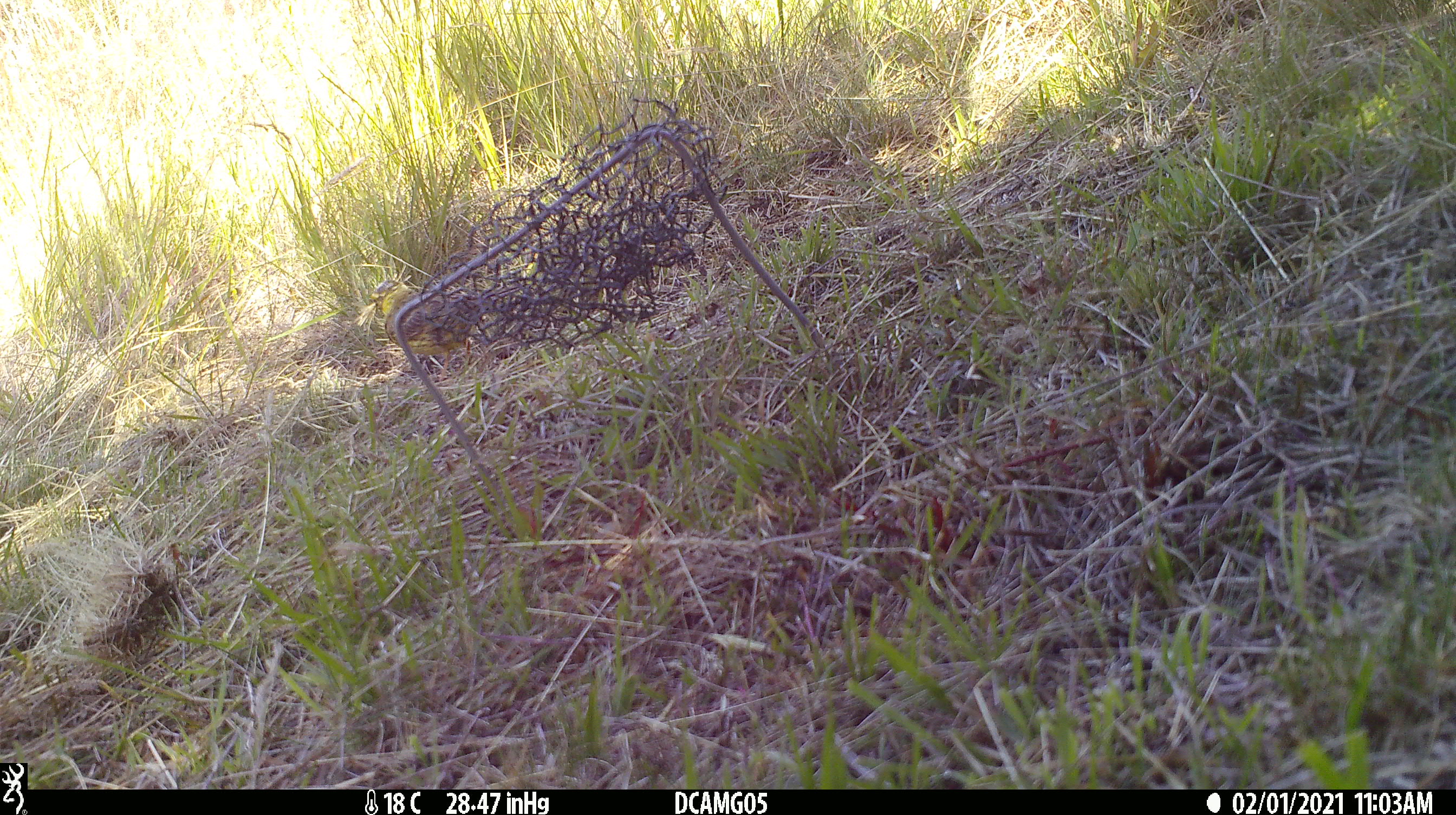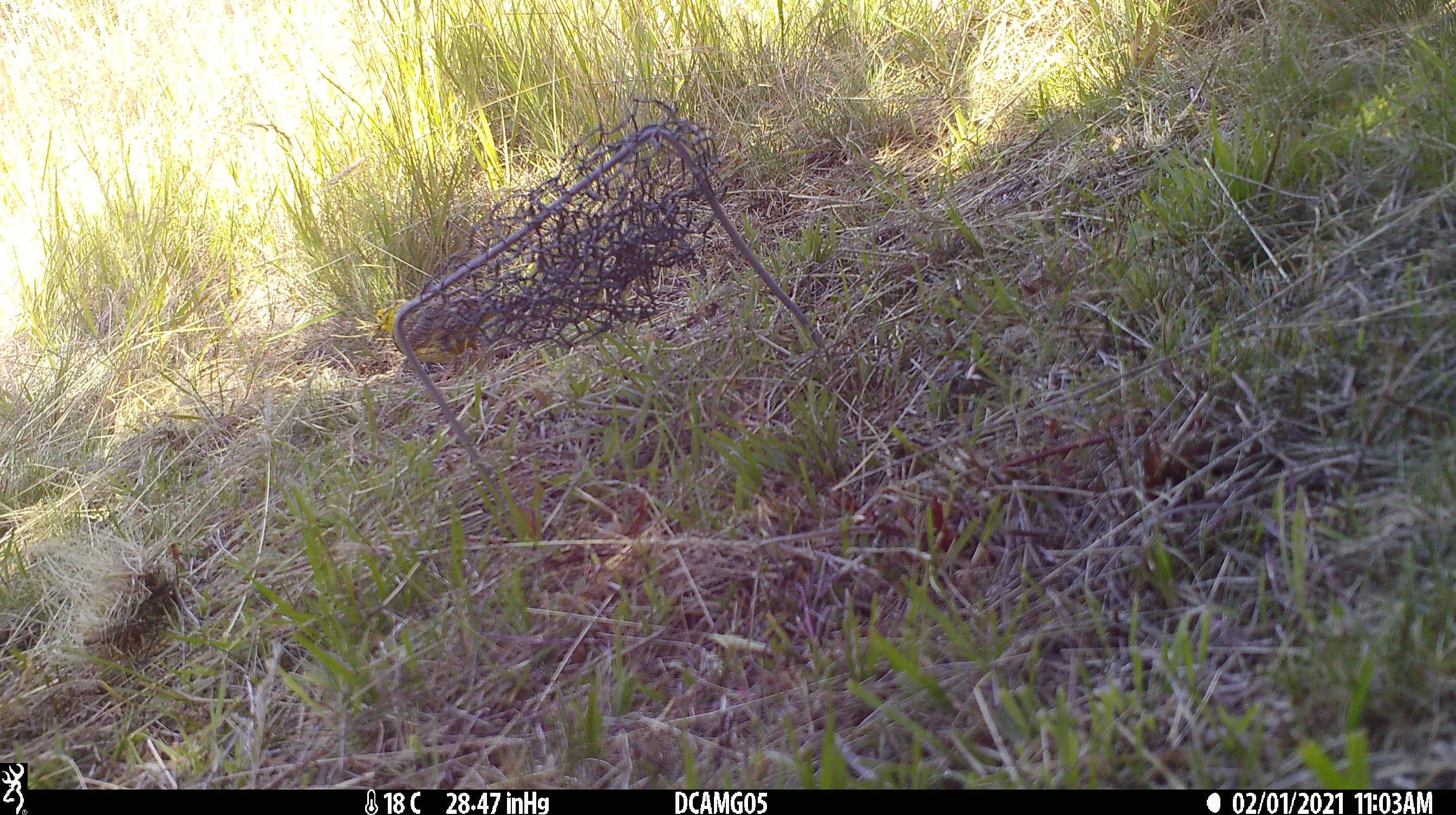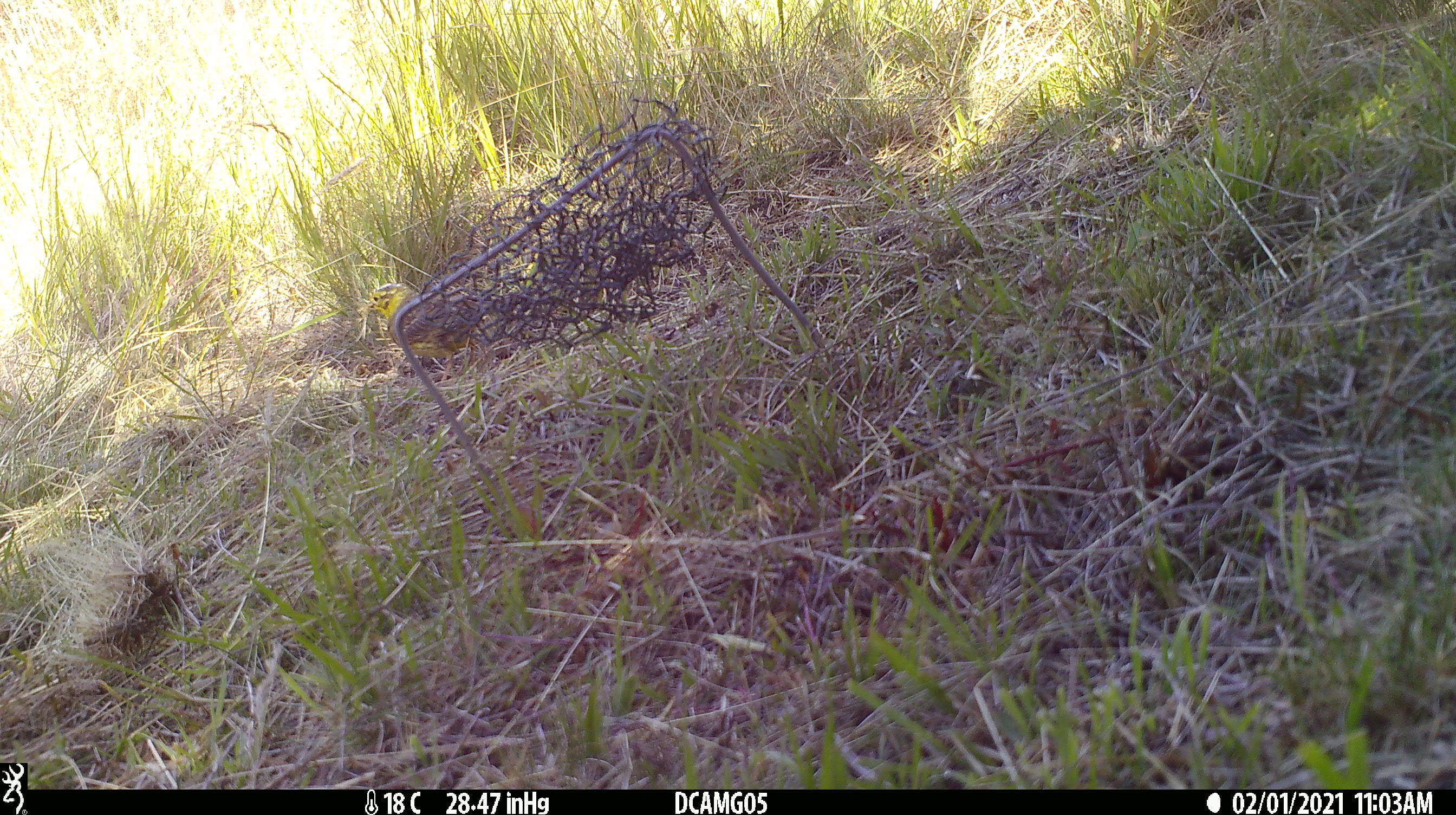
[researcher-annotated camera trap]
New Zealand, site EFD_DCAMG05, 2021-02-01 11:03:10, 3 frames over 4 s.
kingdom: Animalia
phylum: Chordata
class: Aves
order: Passeriformes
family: Fringillidae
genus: Chloris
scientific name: Chloris chloris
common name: greenfinch